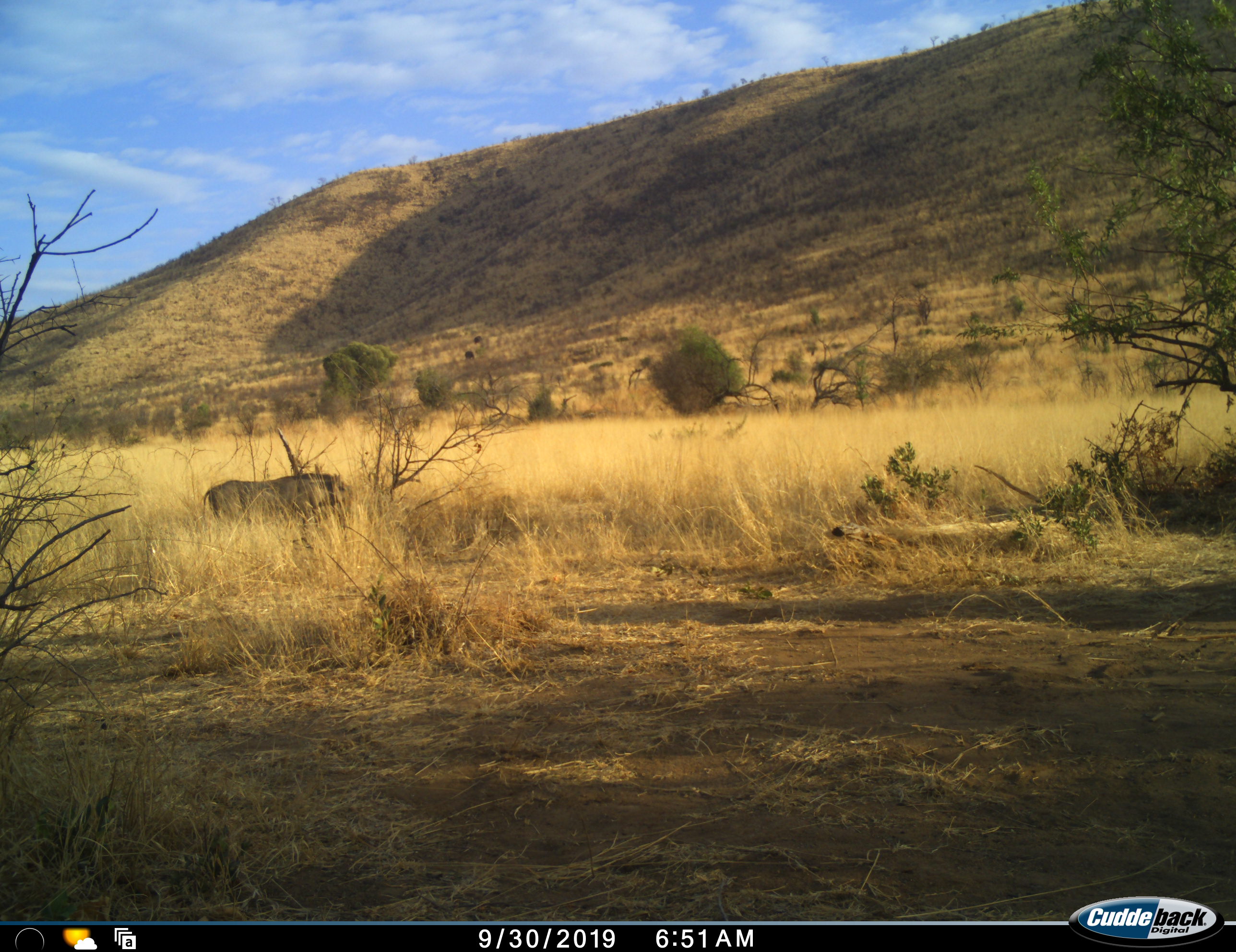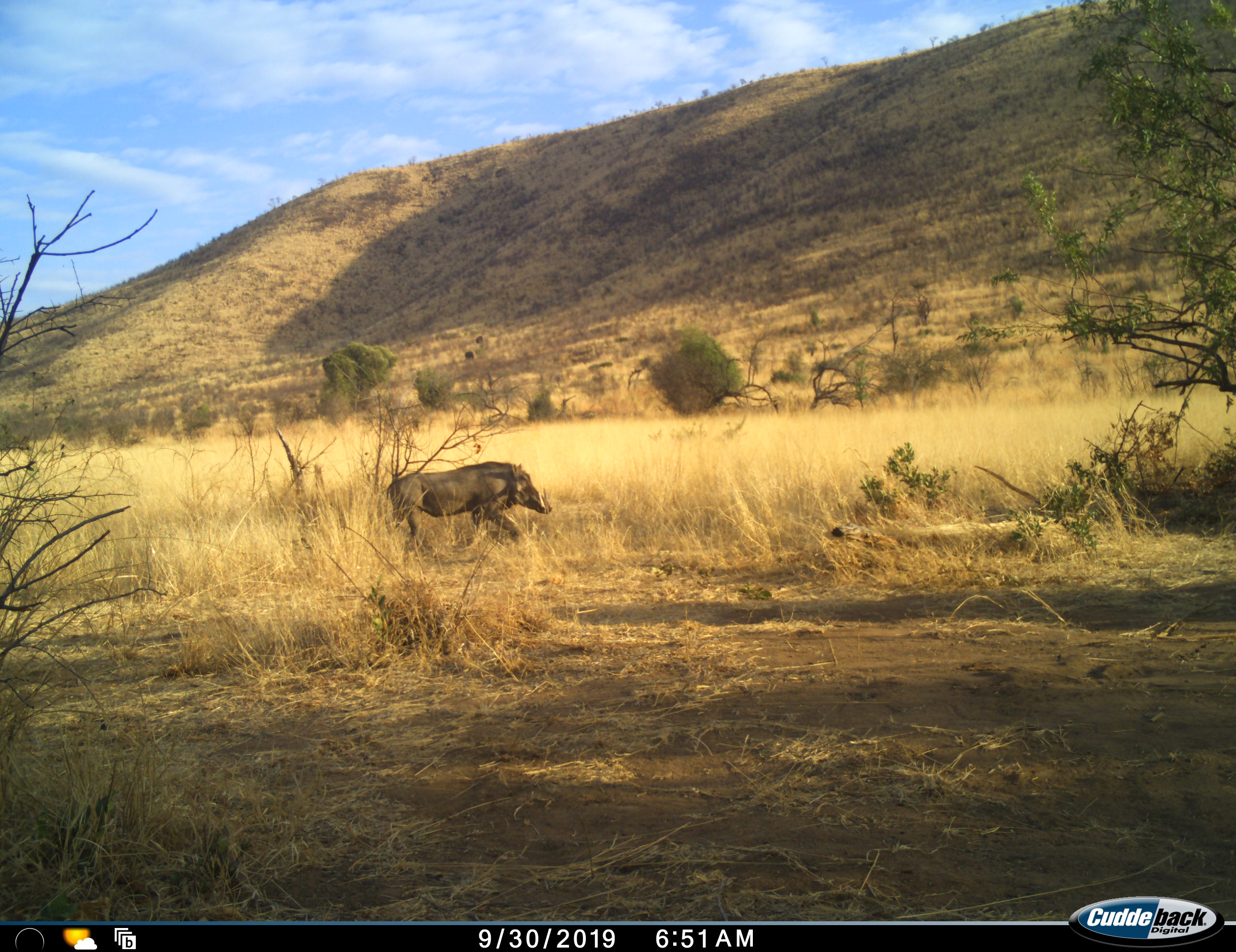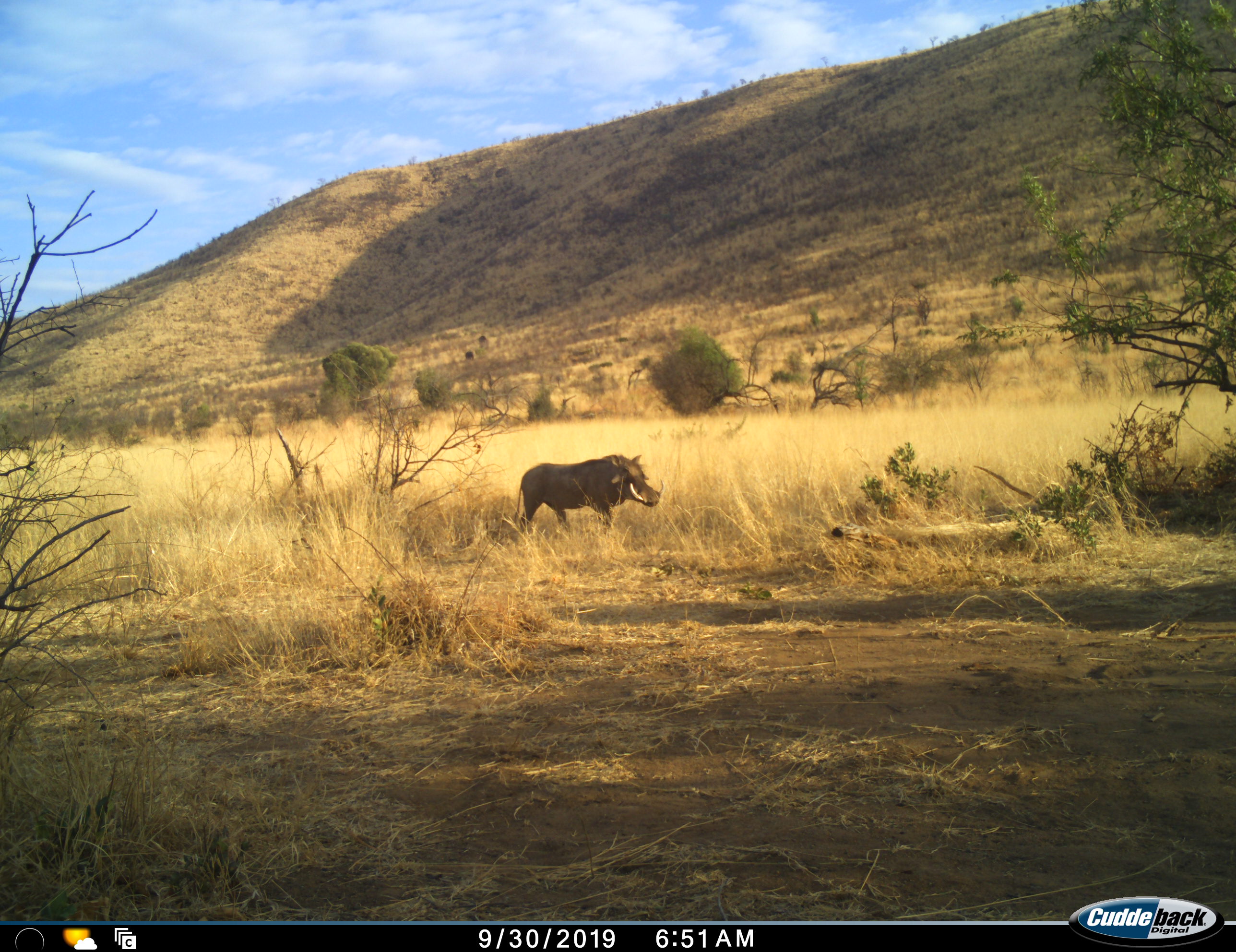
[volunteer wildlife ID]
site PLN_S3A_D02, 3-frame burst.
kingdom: Animalia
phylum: Chordata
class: Mammalia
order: Artiodactyla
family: Suidae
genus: Phacochoerus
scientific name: Phacochoerus africanus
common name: warthog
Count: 1.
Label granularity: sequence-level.